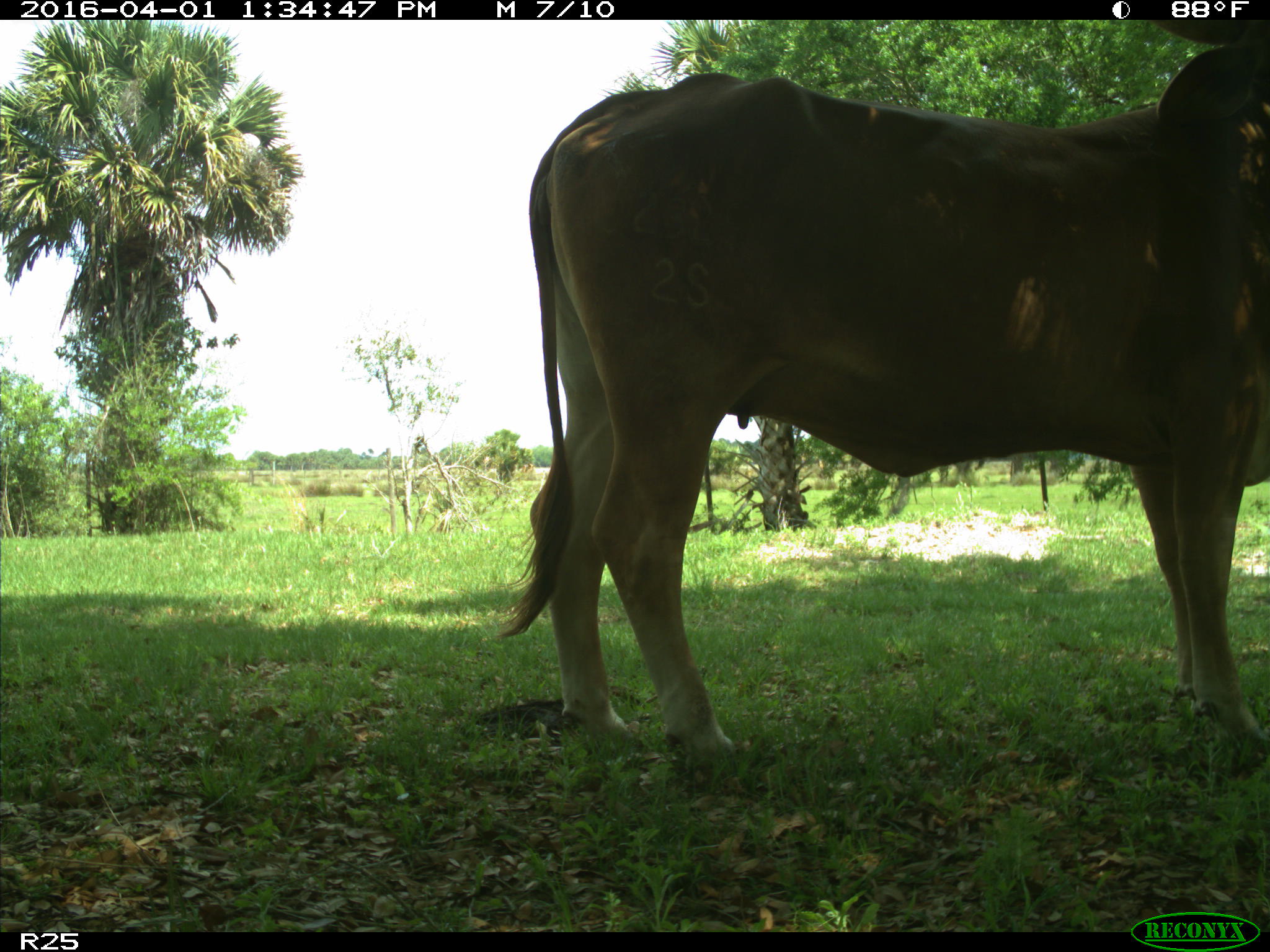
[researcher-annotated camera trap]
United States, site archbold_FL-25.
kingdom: Animalia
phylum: Chordata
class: Mammalia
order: Artiodactyla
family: Bovidae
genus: Bos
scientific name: Bos taurus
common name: domestic cow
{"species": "Bos taurus (domestic cow)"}